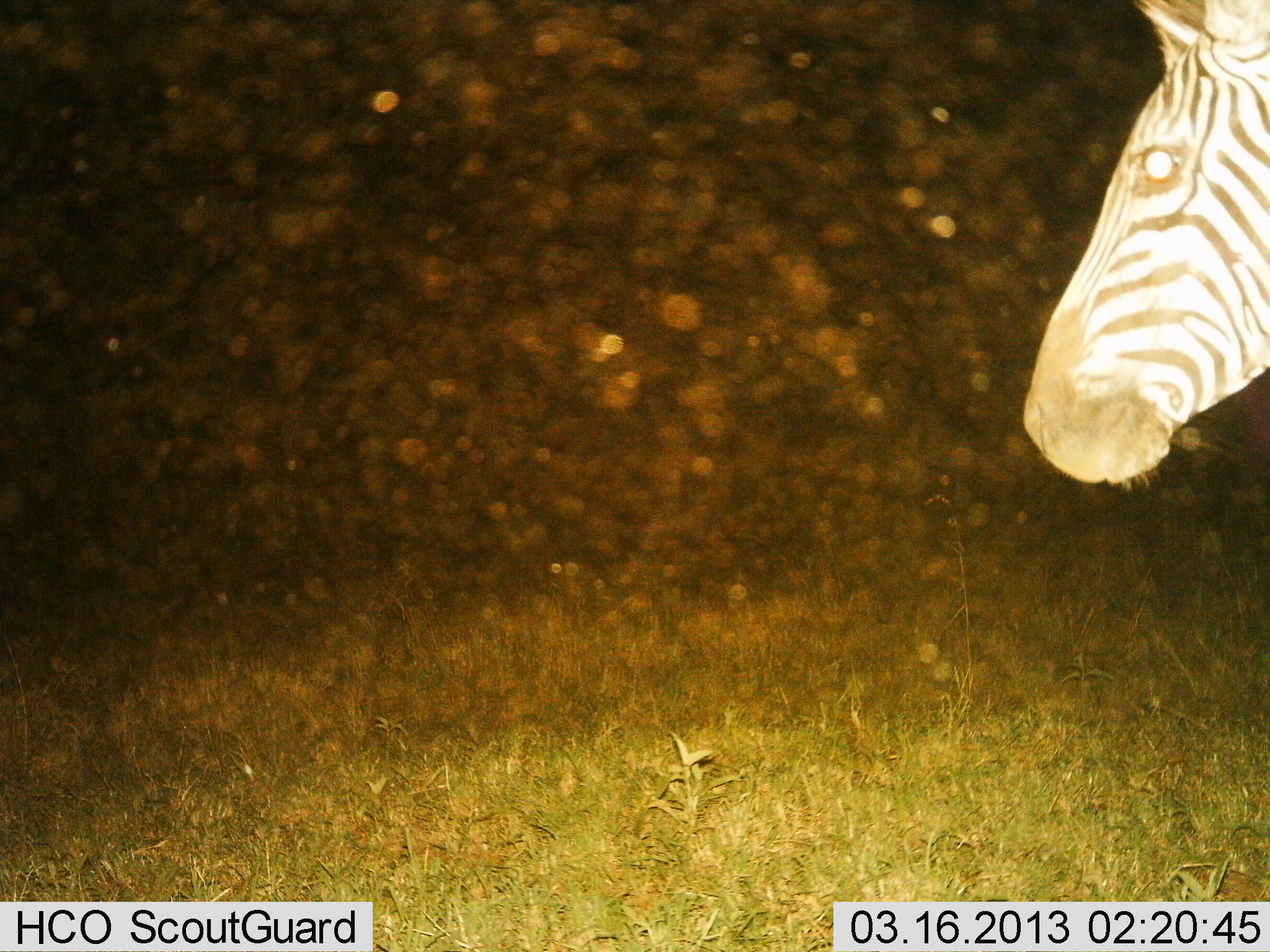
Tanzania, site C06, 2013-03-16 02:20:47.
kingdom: Animalia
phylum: Chordata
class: Mammalia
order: Perissodactyla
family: Equidae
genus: Equus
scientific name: Equus quagga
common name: plains zebra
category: zebra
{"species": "zebra (plains zebra) (Equus quagga)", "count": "1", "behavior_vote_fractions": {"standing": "89%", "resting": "4%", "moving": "11%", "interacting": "0%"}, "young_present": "0%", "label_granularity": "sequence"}